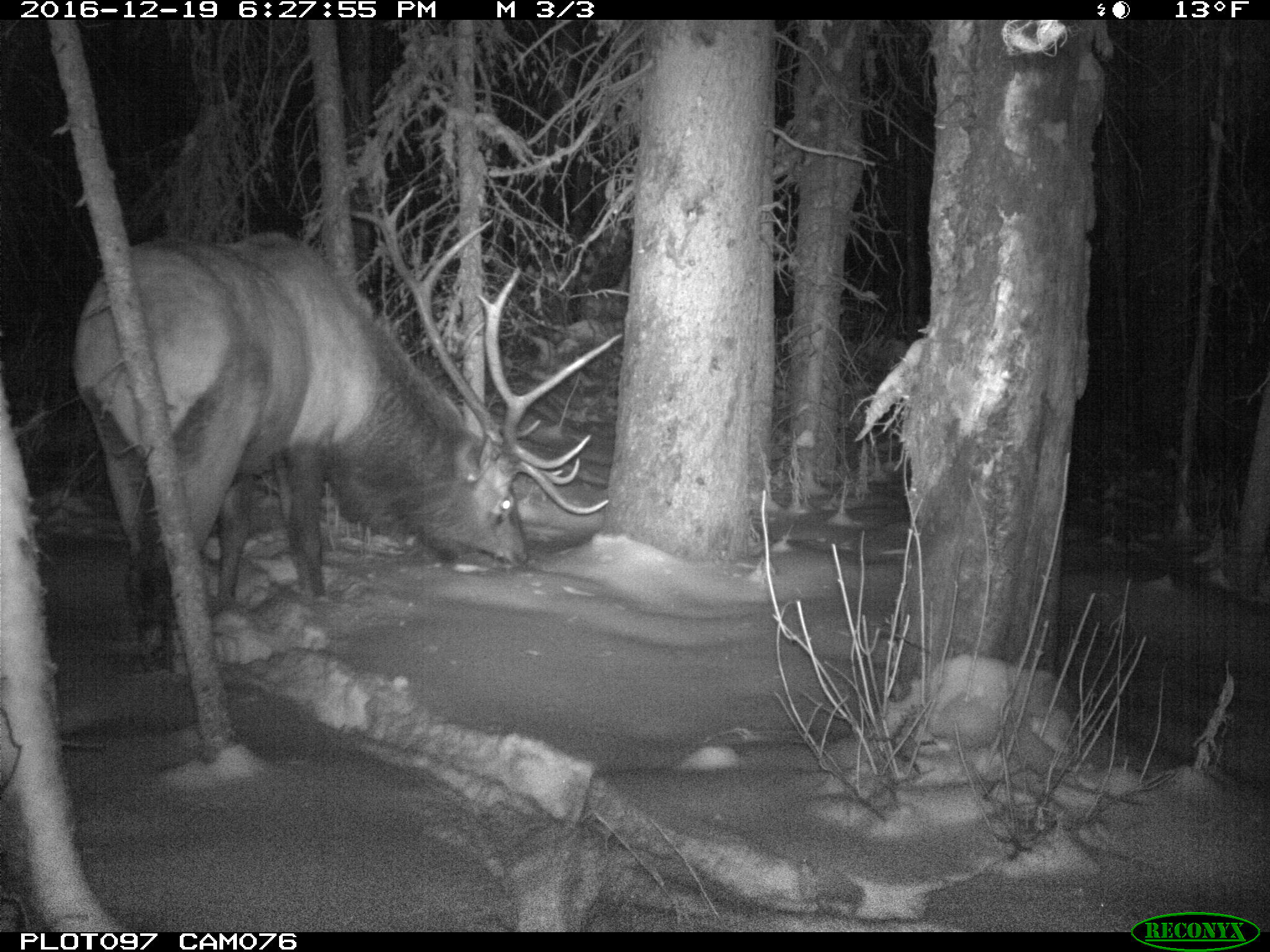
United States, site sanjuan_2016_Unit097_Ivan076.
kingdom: Animalia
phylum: Chordata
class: Mammalia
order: Artiodactyla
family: Cervidae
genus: Cervus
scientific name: Cervus elaphus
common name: red deer